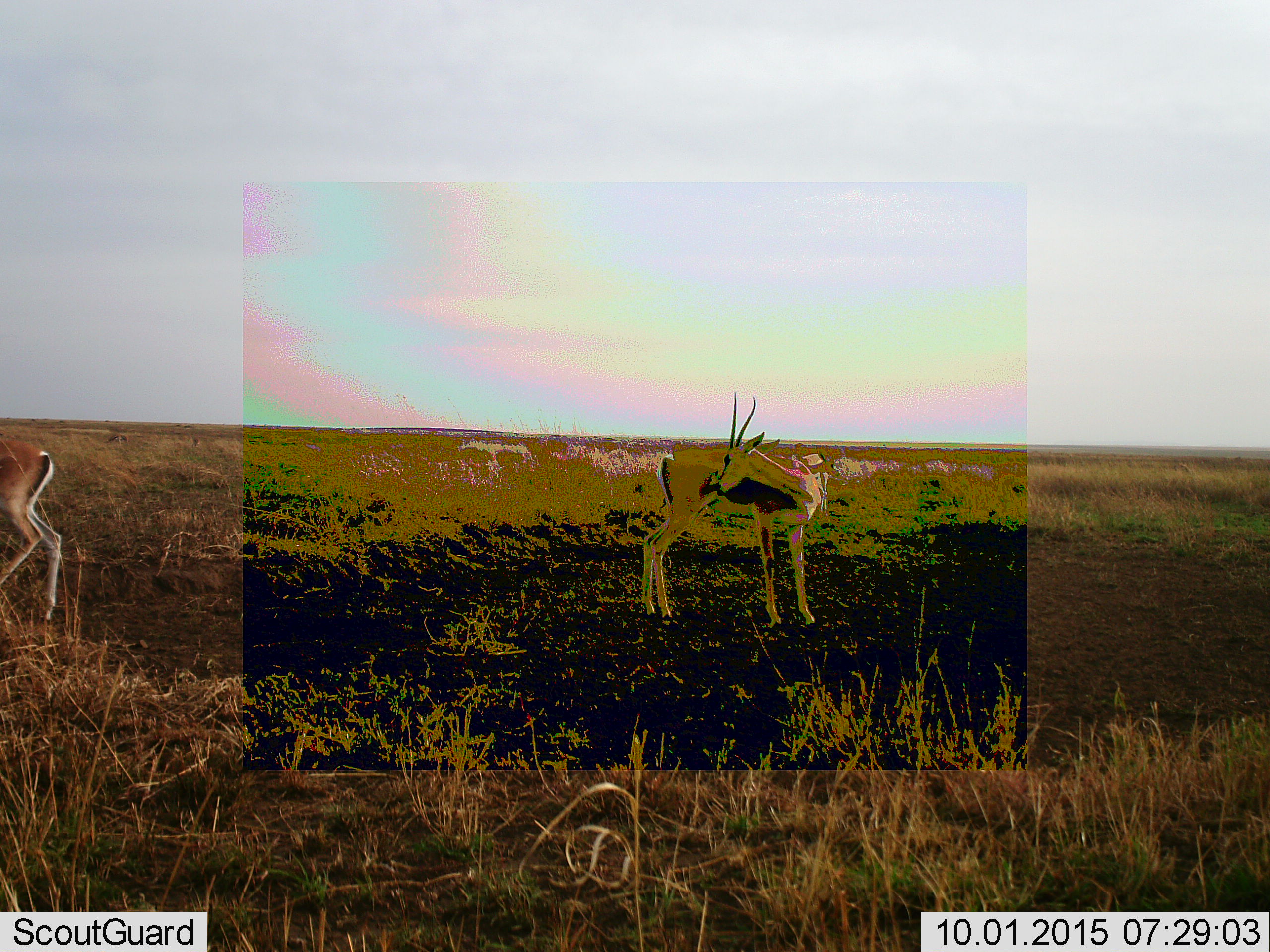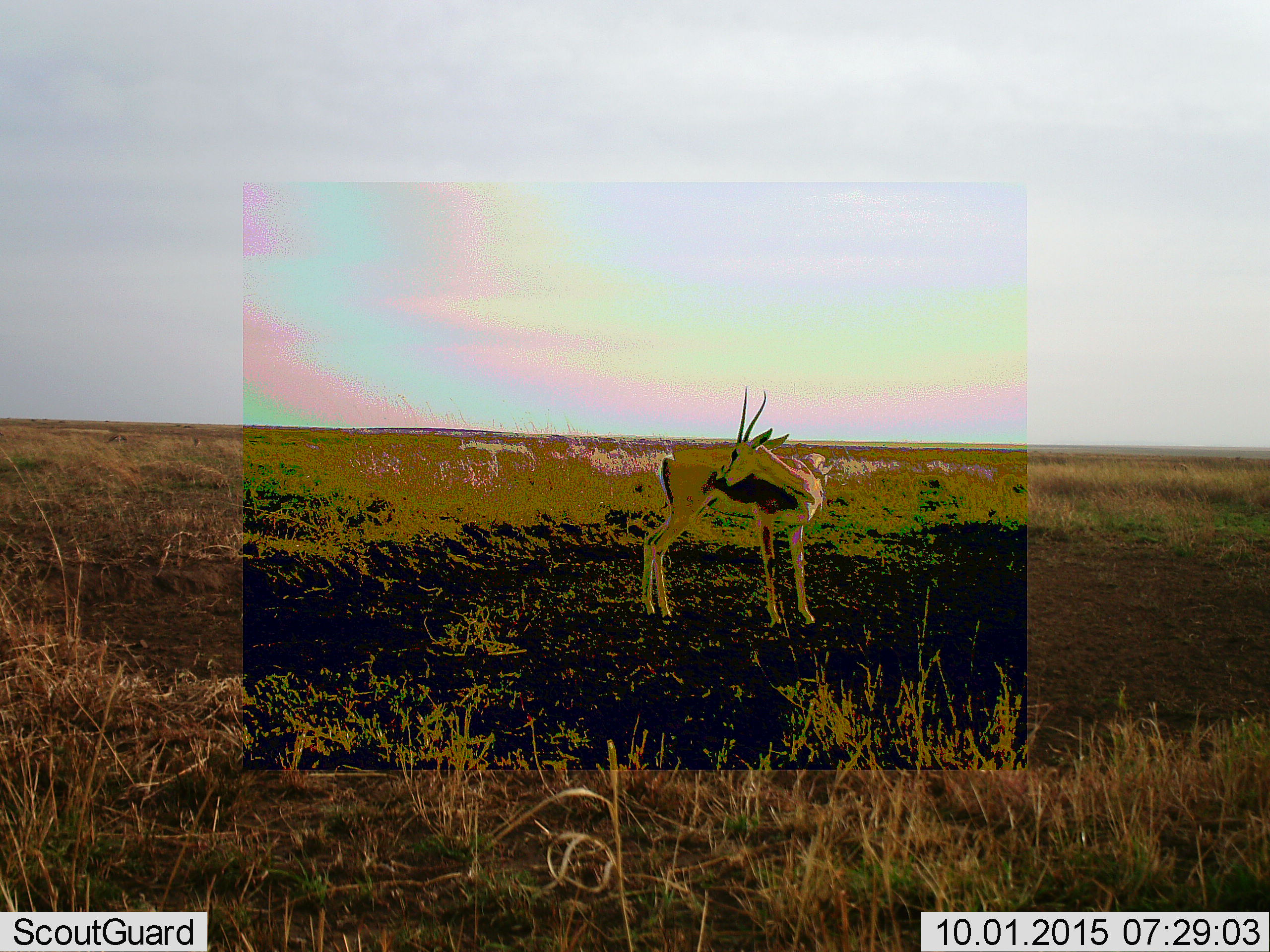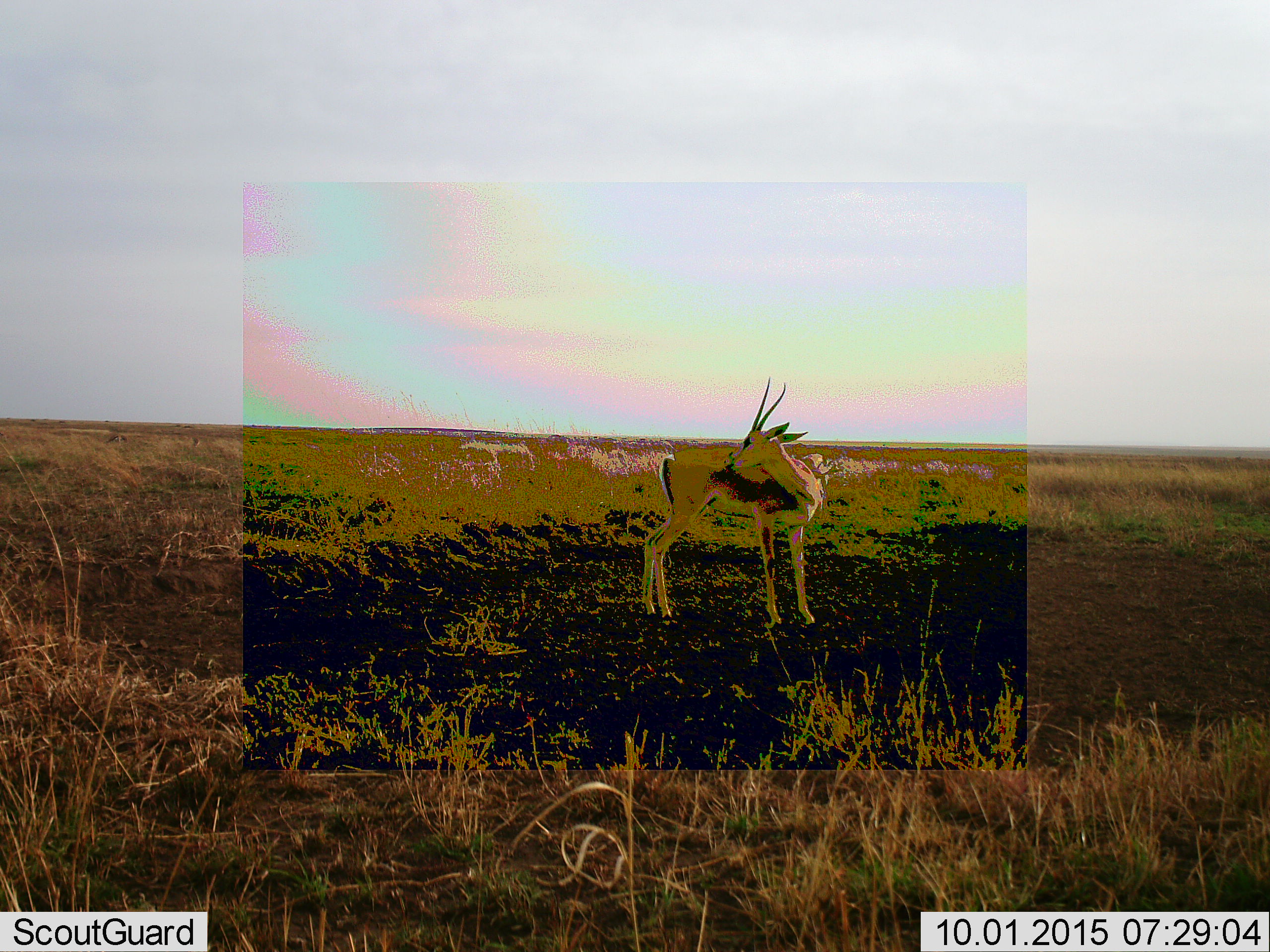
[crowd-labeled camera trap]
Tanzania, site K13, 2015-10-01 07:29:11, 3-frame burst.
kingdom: Animalia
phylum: Chordata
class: Mammalia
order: Artiodactyla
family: Bovidae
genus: Eudorcas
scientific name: Eudorcas thomsonii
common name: thomson's gazelle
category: gazellethomsons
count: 2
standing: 88%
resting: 0%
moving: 25%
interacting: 12%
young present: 0%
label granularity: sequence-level